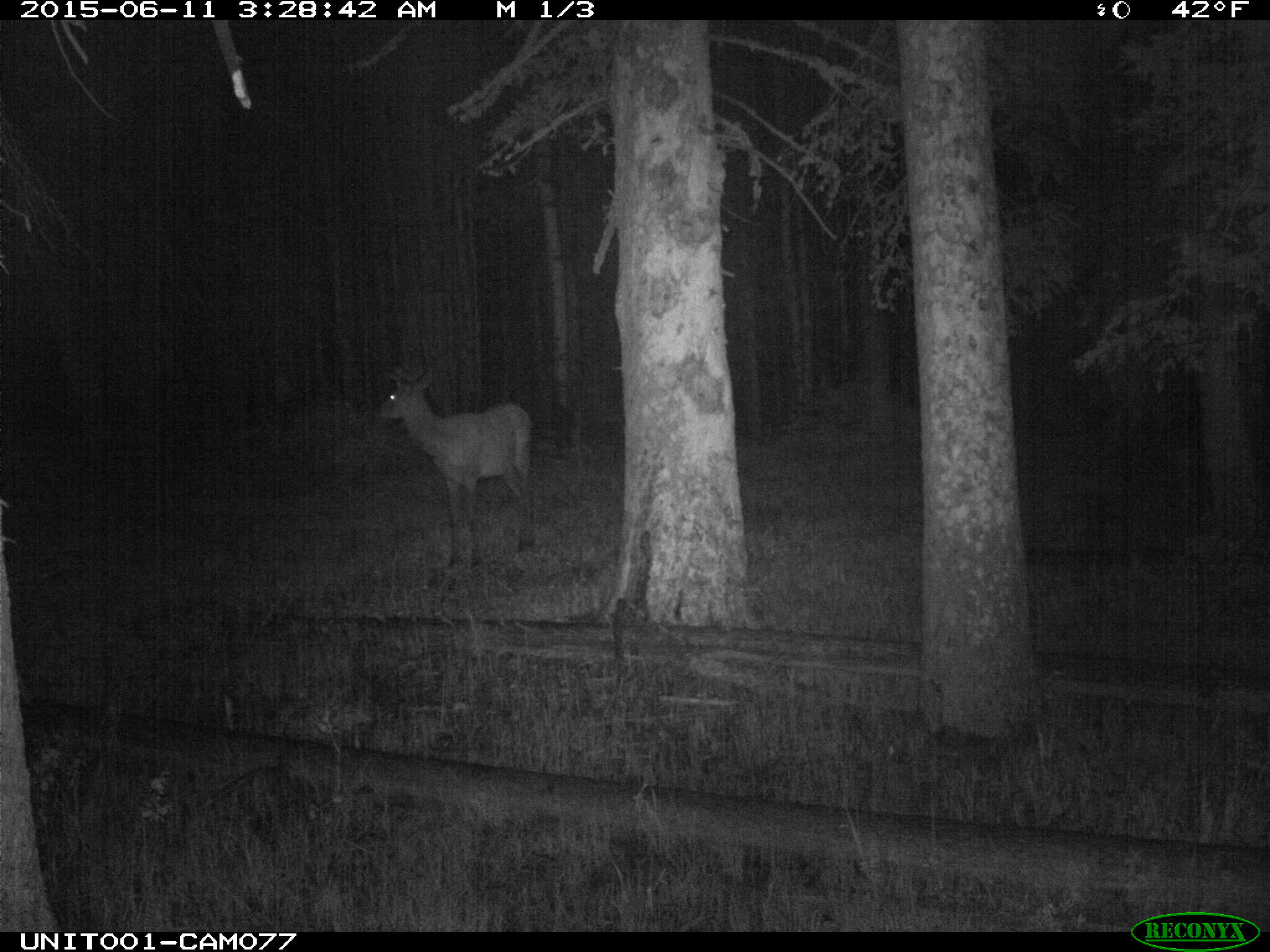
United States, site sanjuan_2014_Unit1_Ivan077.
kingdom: Animalia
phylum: Chordata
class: Mammalia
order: Artiodactyla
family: Cervidae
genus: Cervus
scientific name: Cervus elaphus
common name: red deer